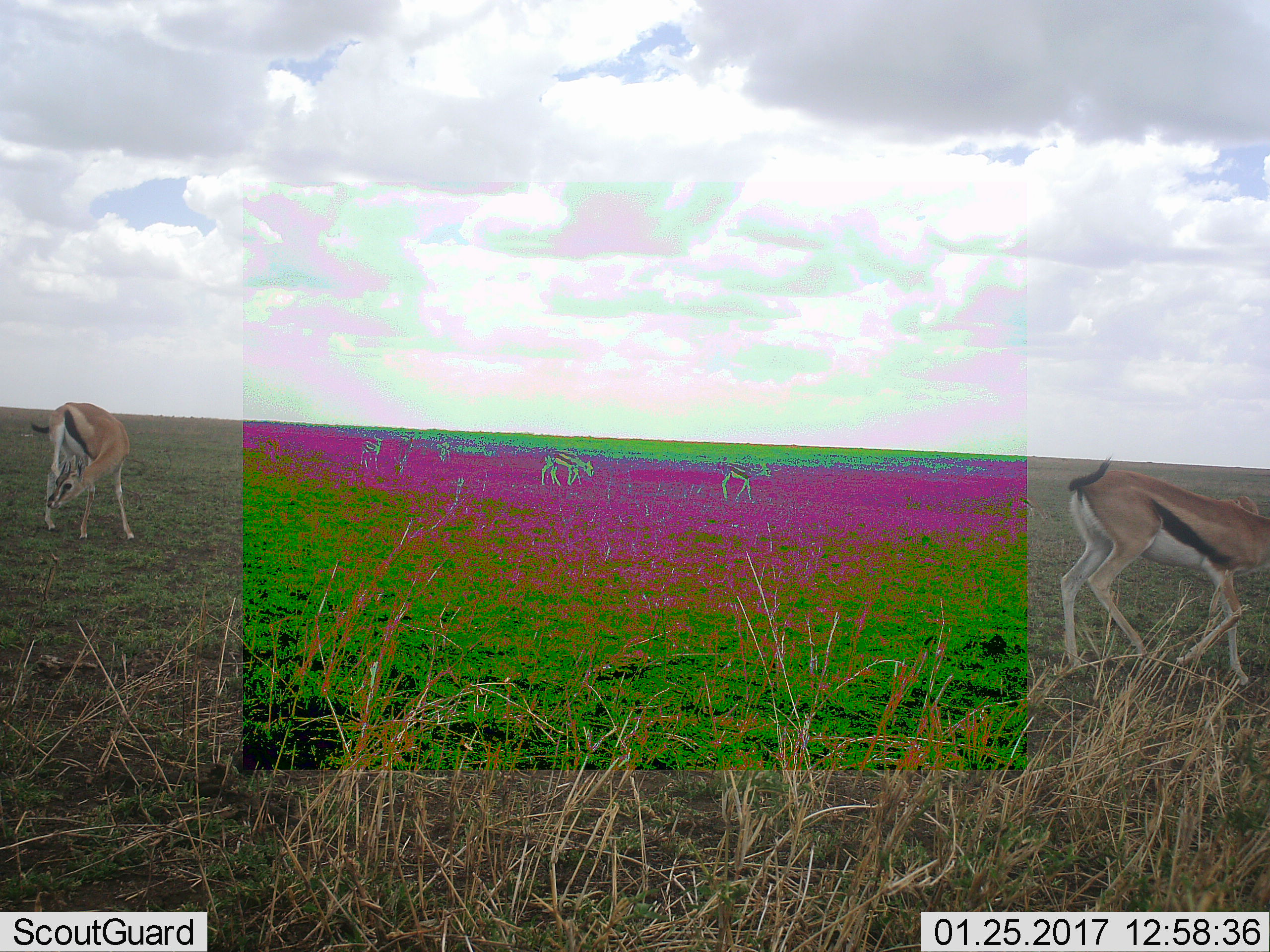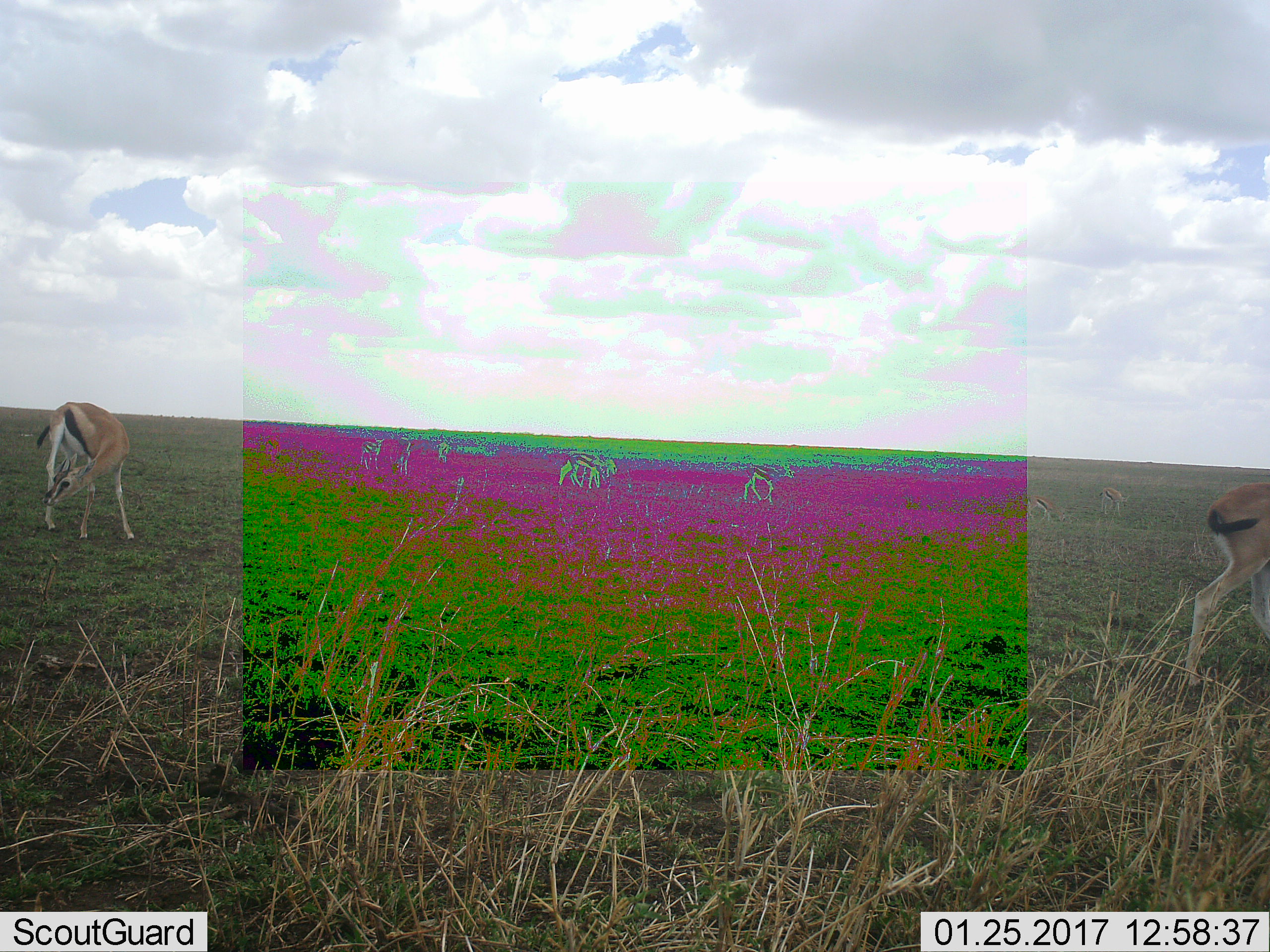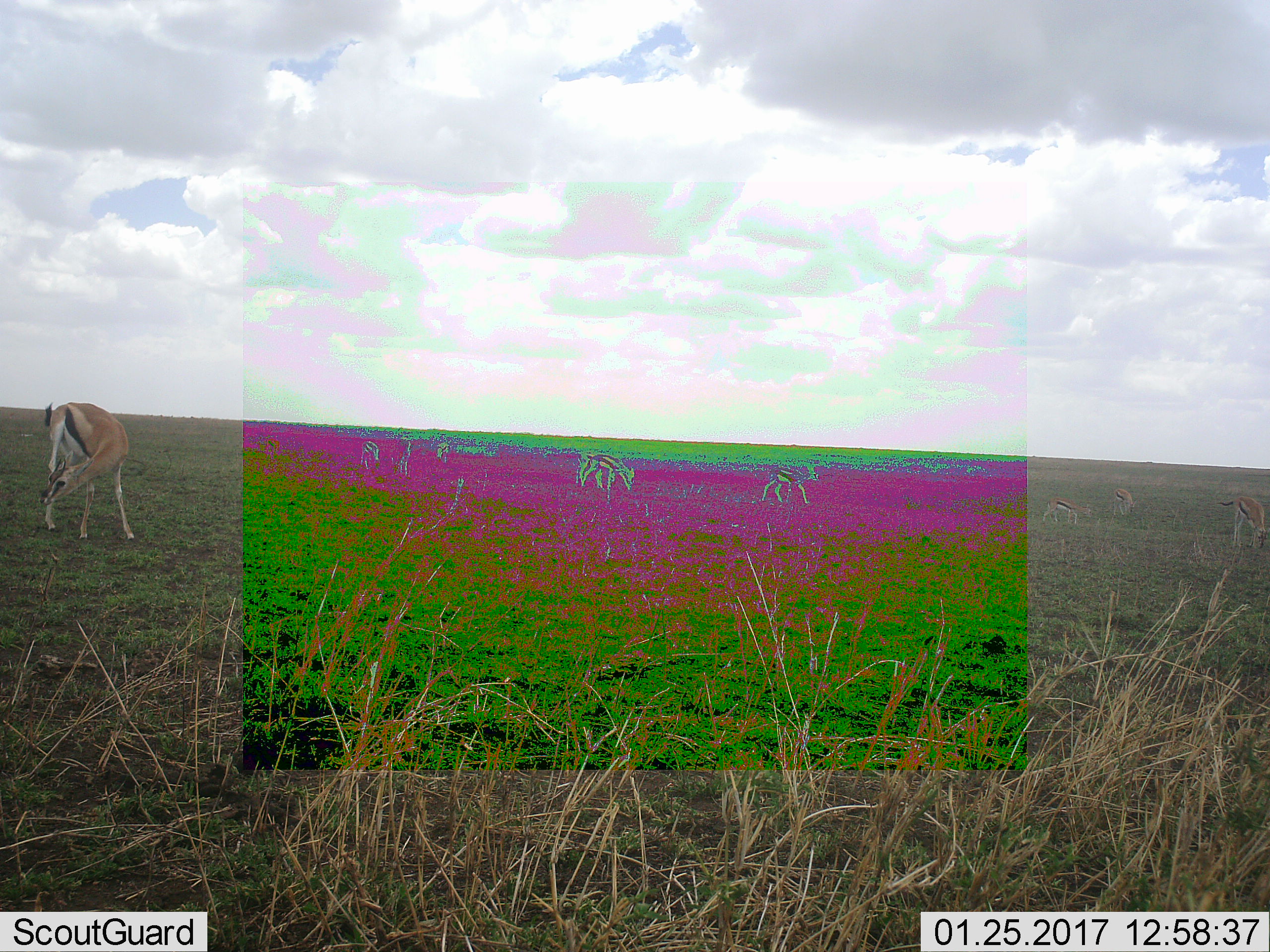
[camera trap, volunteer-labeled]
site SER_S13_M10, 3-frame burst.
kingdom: Animalia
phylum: Chordata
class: Mammalia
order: Artiodactyla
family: Bovidae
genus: Eudorcas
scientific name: Eudorcas thomsonii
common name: thomson's gazelle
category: gazellethomsons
Gazellethomsons (thomson's gazelle) (Eudorcas thomsonii), count 10. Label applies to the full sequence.